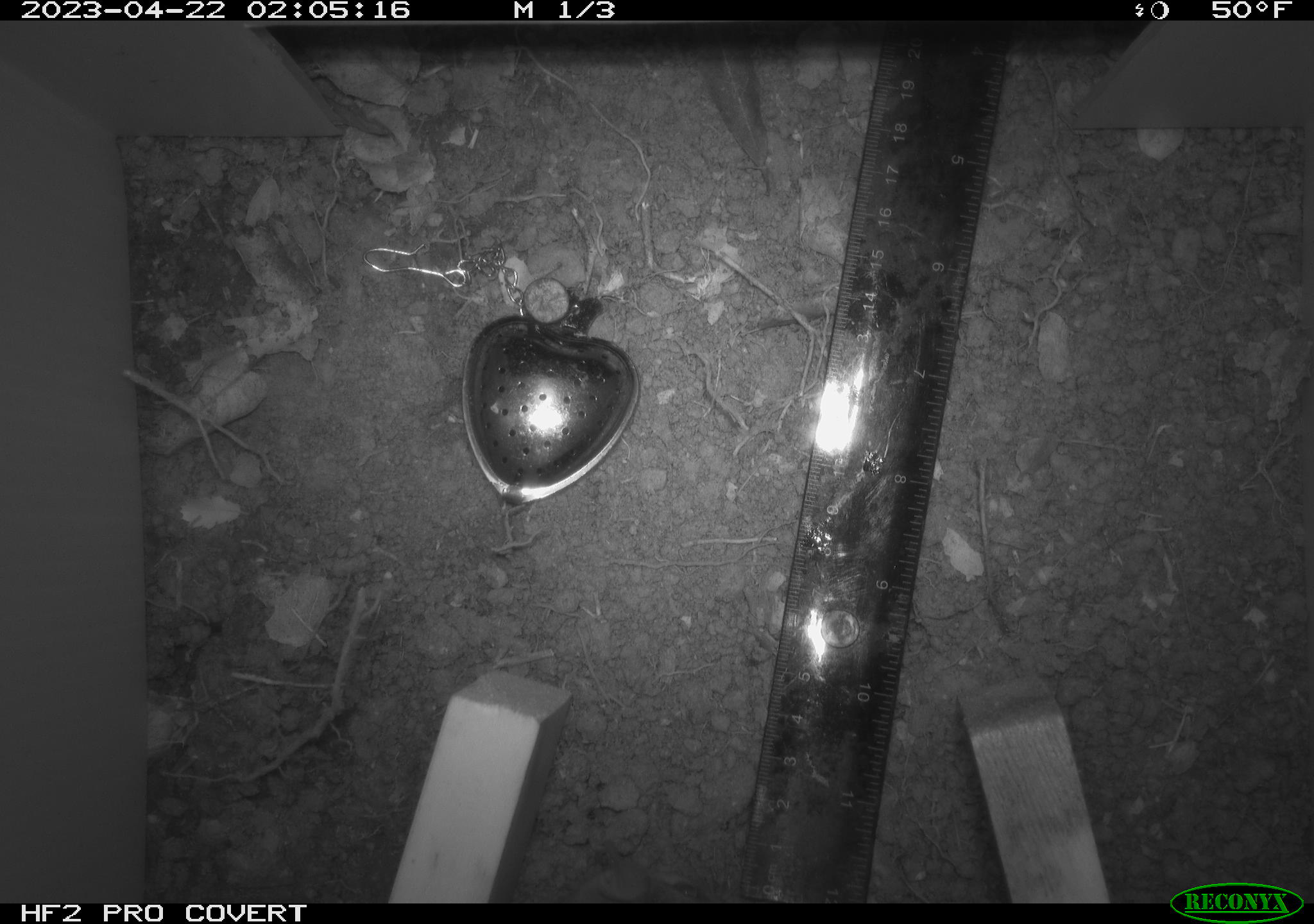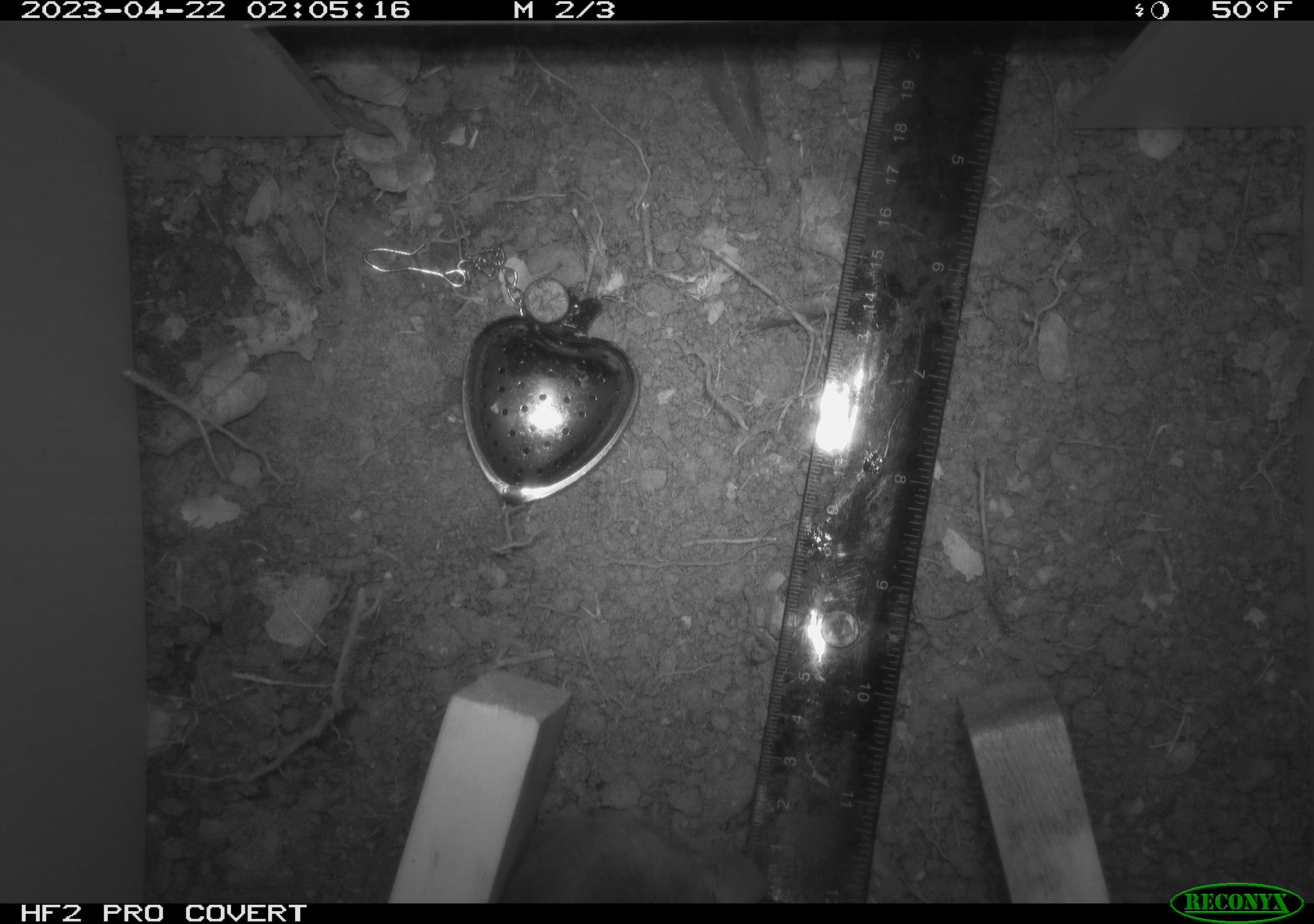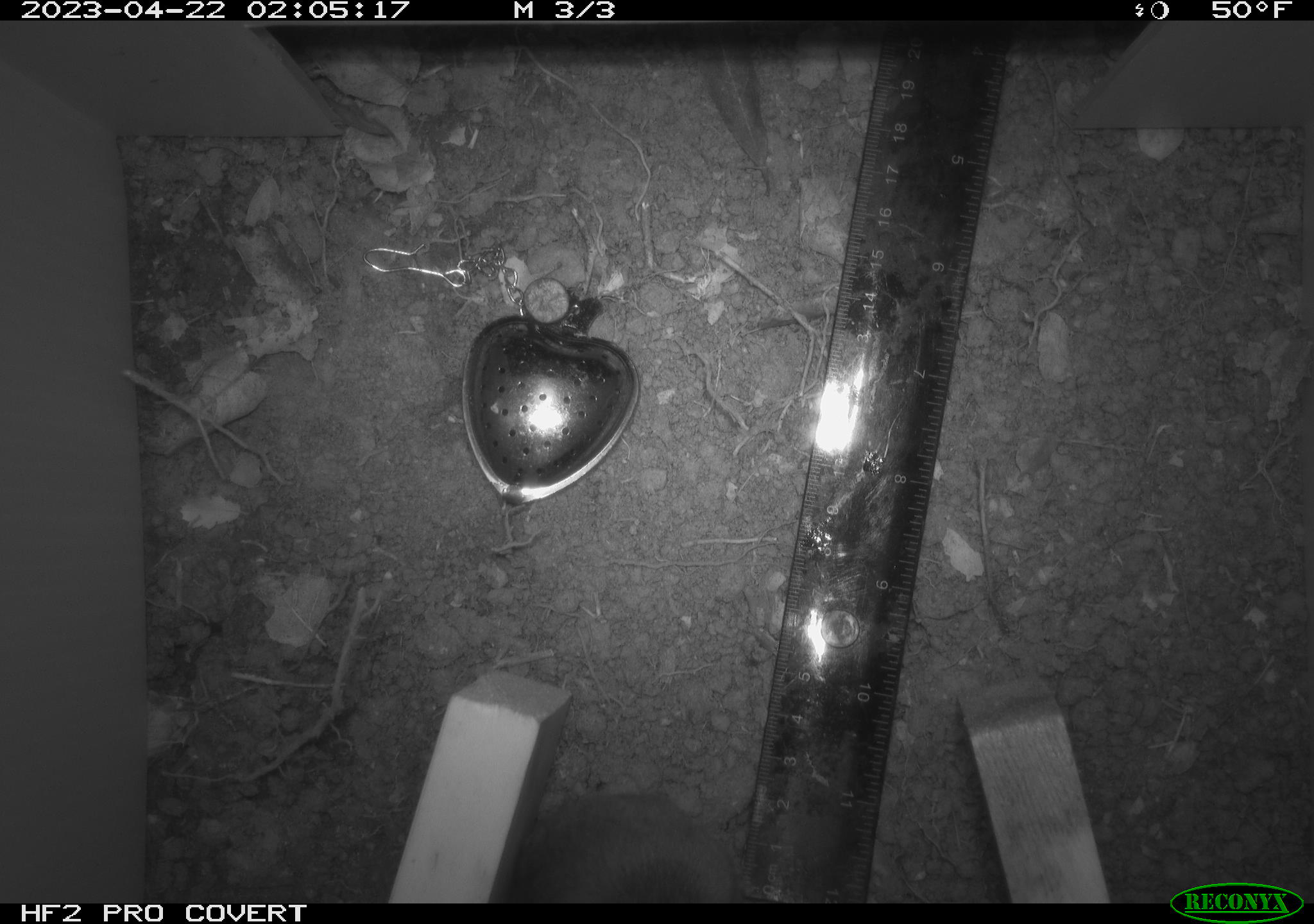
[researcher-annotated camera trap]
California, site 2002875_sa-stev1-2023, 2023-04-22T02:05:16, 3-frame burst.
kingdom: Animalia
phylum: Chordata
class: Mammalia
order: Rodentia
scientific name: Rodentia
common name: mouse species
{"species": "mouse species (Rodentia)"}